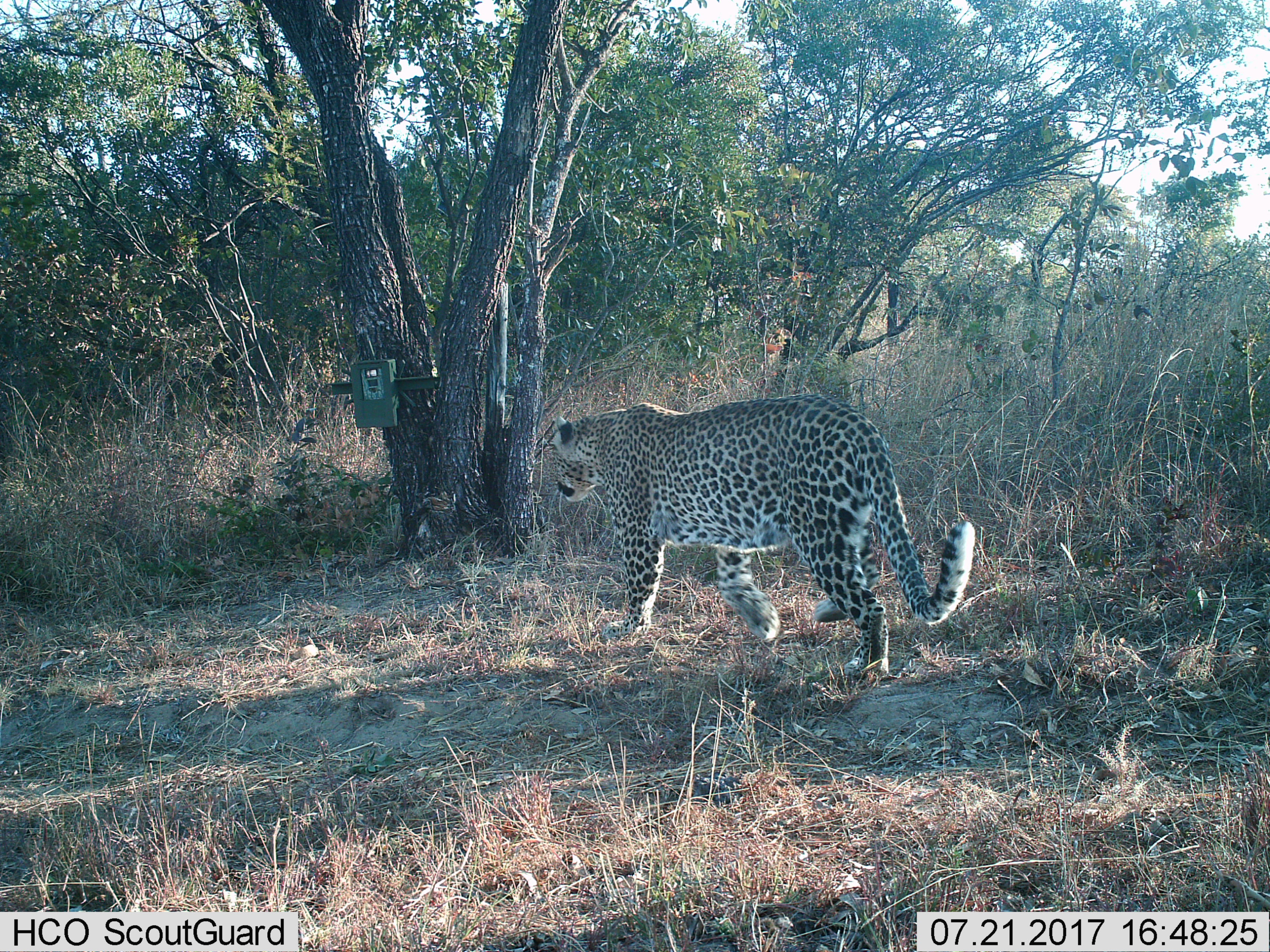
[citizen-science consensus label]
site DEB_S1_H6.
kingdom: Animalia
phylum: Chordata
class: Mammalia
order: Carnivora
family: Felidae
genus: Panthera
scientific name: Panthera pardus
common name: leopard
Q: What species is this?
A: Leopard (Panthera pardus).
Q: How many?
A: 1.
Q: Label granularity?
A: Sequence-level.